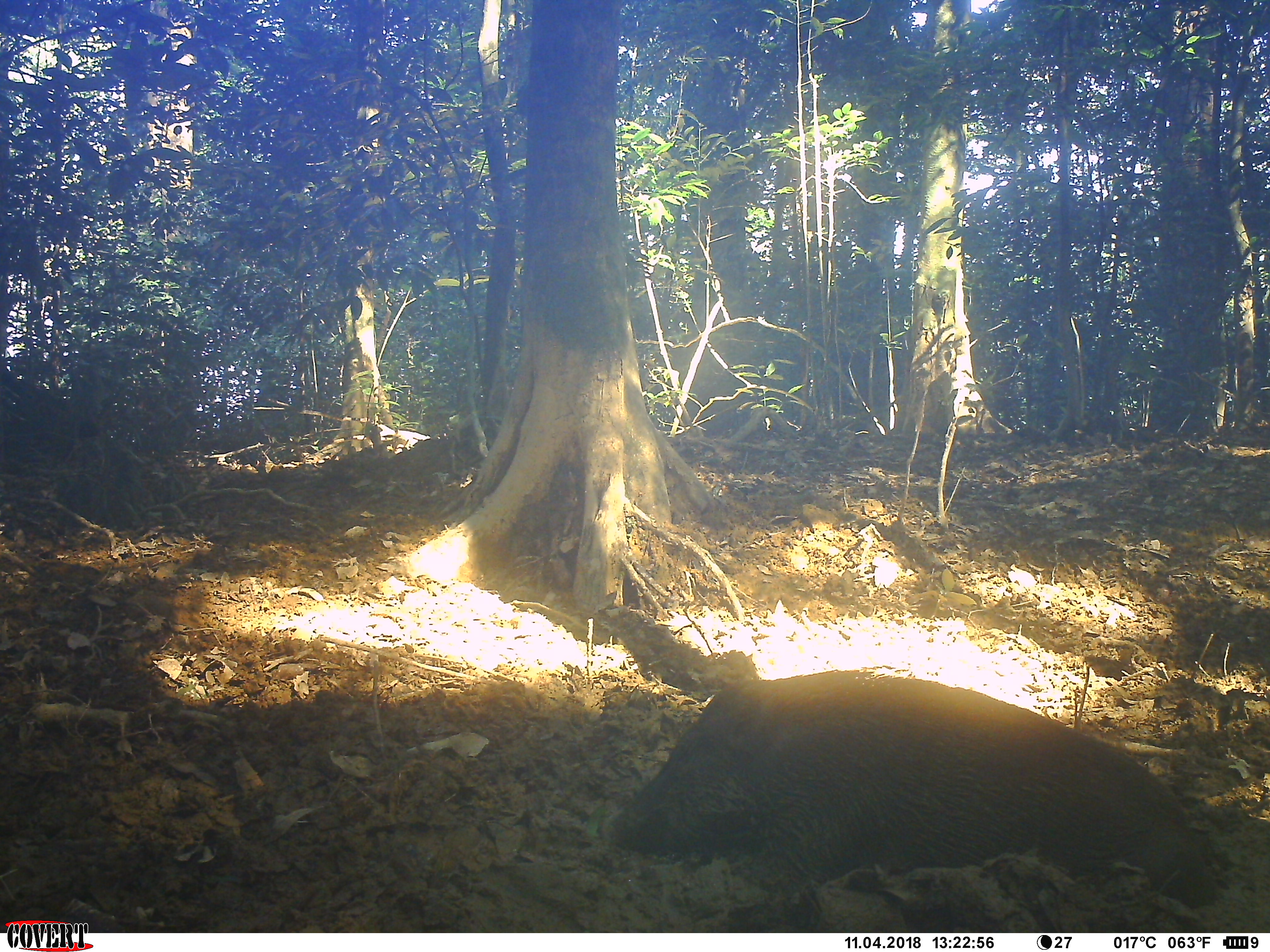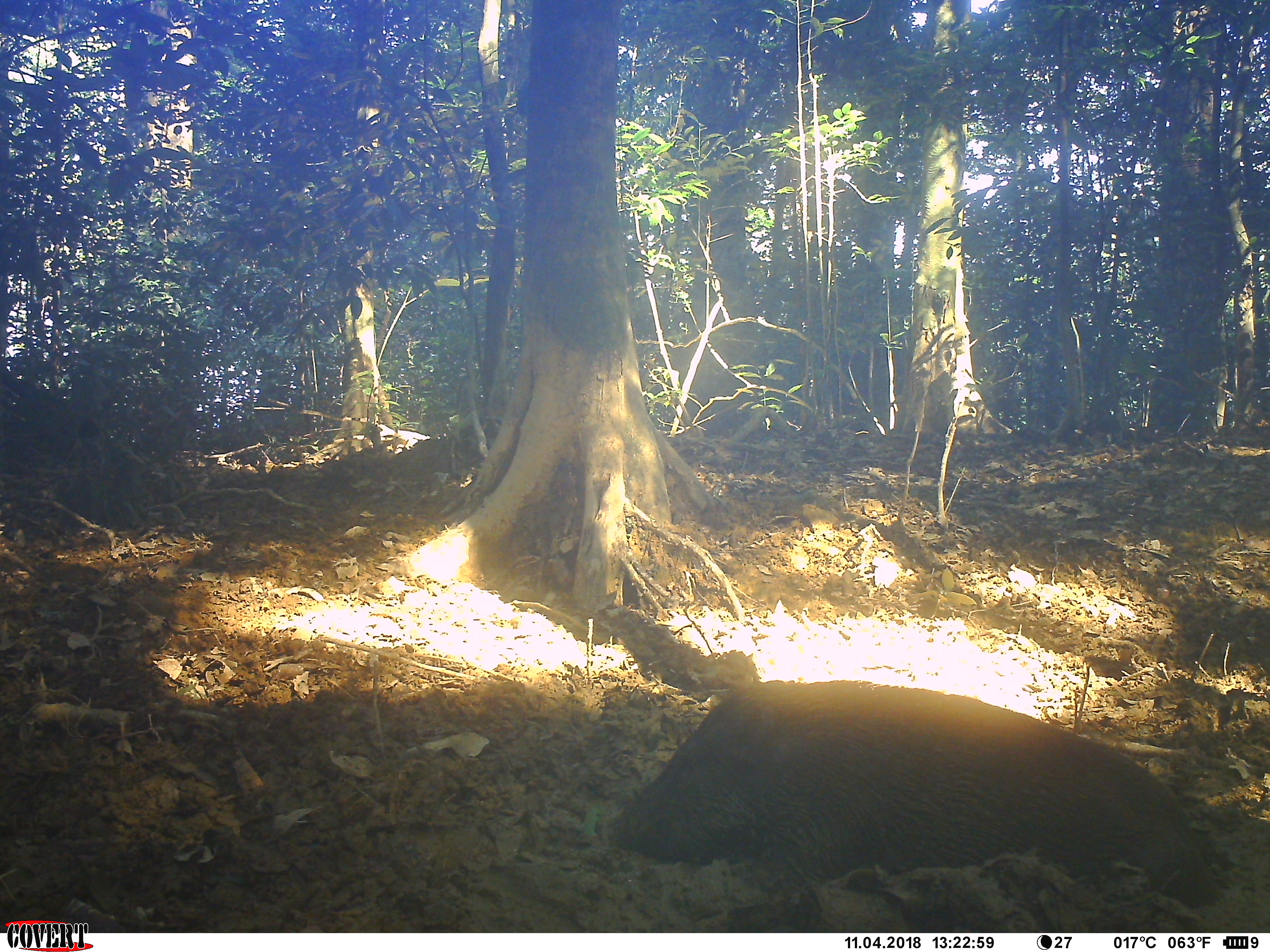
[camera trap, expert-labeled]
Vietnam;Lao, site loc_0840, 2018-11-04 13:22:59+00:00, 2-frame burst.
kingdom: Animalia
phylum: Chordata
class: Mammalia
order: Artiodactyla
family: Suidae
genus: Sus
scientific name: Sus scrofa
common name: eurasian wild pig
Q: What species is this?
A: Eurasian wild pig (Sus scrofa).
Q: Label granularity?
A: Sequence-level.